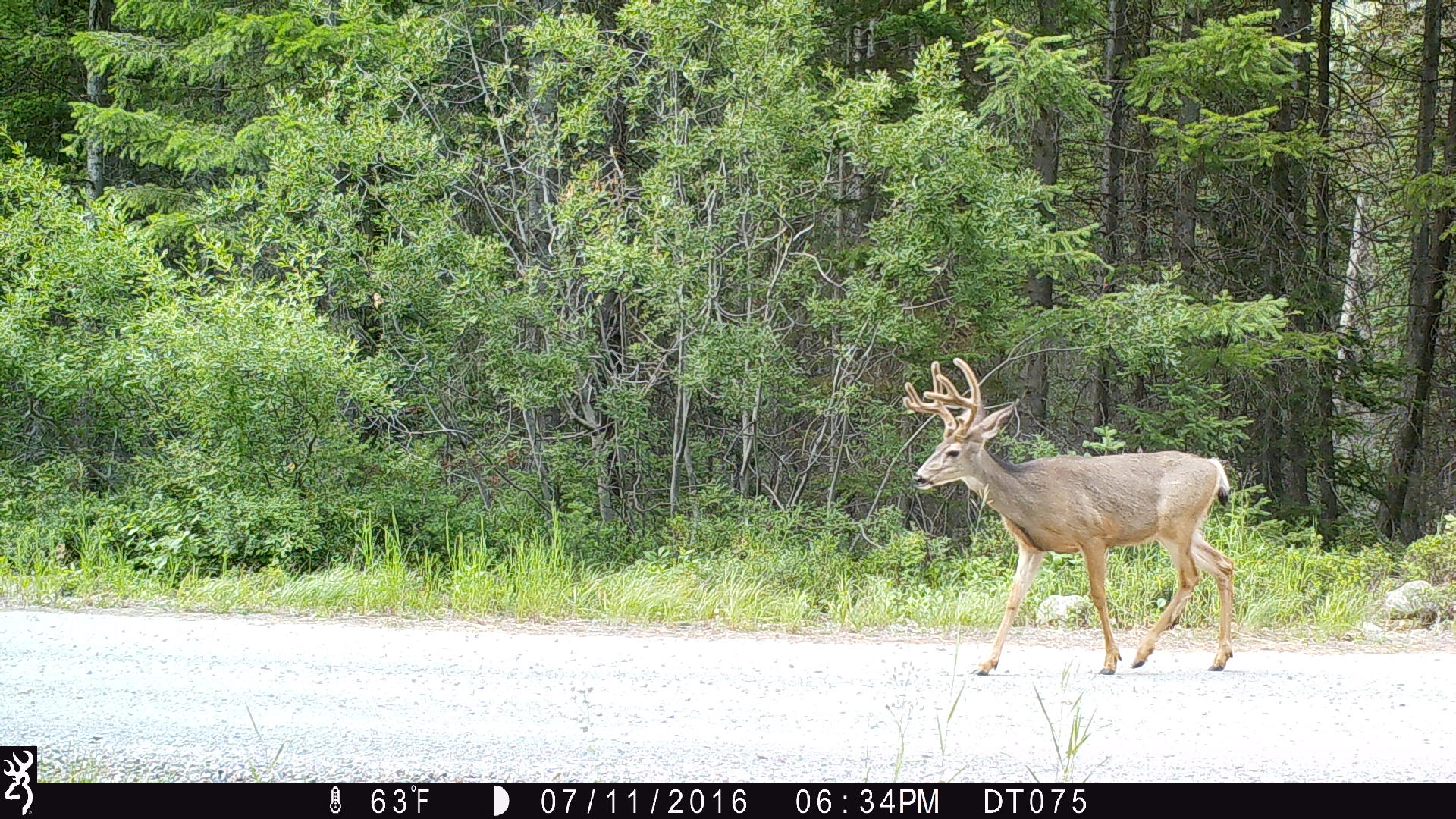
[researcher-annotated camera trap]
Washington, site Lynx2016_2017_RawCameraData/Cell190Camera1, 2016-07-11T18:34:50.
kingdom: Animalia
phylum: Chordata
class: Mammalia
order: Artiodactyla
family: Cervidae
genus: Odocoileus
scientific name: Odocoileus hemionus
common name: mule deer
Odocoileus hemionus (mule deer). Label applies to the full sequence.